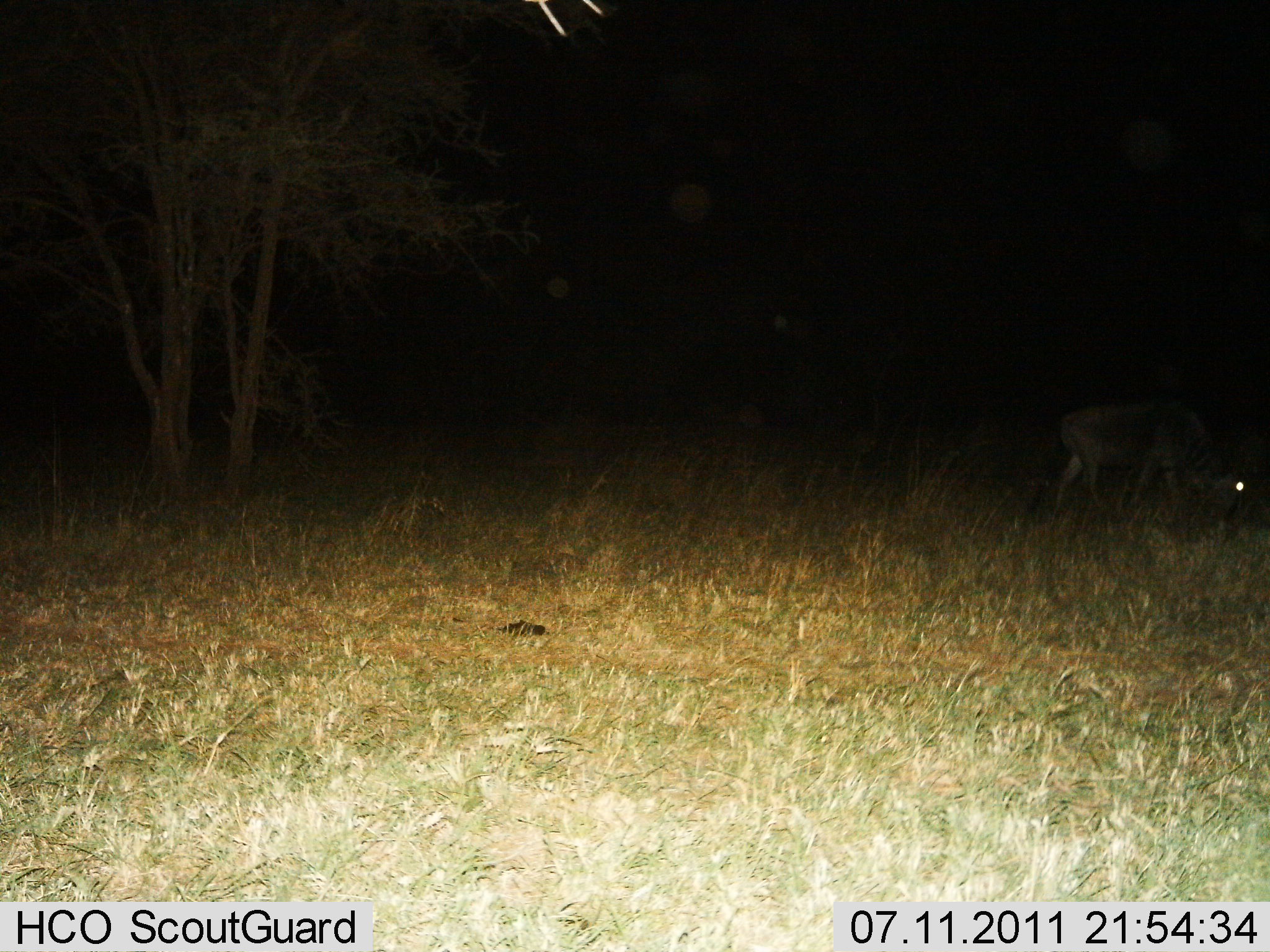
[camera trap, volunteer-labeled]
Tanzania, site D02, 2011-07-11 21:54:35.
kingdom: Animalia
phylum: Chordata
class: Mammalia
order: Artiodactyla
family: Bovidae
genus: Connochaetes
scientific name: Connochaetes taurinus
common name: blue wildebeest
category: wildebeest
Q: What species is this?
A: Wildebeest (blue wildebeest) (Connochaetes taurinus).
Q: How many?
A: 1.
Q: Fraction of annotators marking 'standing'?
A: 14%.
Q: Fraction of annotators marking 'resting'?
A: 0%.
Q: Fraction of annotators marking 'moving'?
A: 0%.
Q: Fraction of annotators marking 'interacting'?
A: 0%.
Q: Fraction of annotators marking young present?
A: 0%.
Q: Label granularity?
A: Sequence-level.